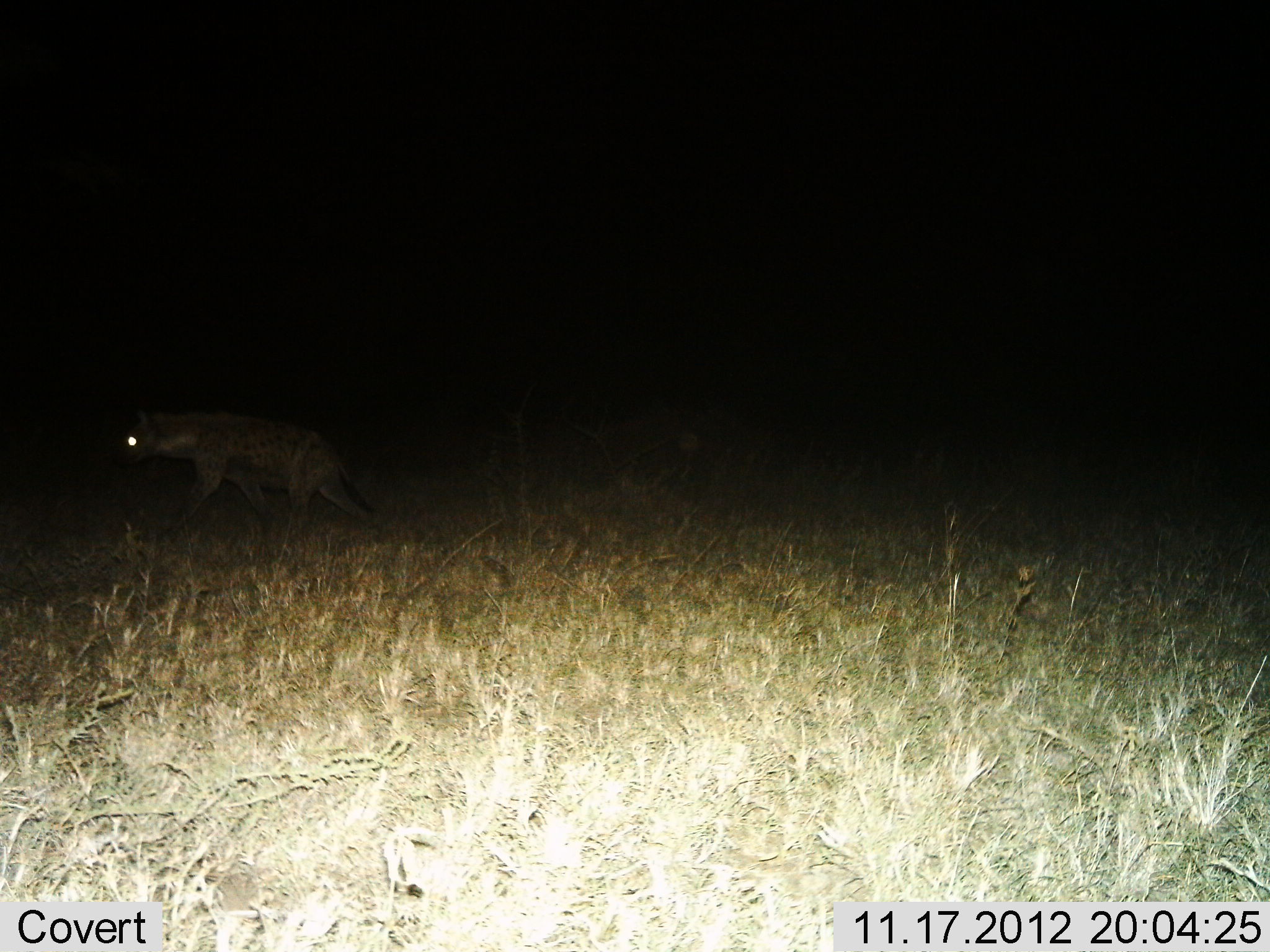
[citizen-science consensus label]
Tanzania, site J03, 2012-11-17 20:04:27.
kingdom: Animalia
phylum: Chordata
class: Mammalia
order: Carnivora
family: Hyaenidae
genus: Crocuta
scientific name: Crocuta crocuta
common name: spotted hyena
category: hyenaspotted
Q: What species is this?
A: Hyenaspotted (spotted hyena) (Crocuta crocuta).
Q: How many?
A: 1.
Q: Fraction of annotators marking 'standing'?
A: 0%.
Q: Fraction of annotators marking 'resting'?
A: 0%.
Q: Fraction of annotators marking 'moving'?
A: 100%.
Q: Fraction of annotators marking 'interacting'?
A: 0%.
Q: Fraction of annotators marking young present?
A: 0%.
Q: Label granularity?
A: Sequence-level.